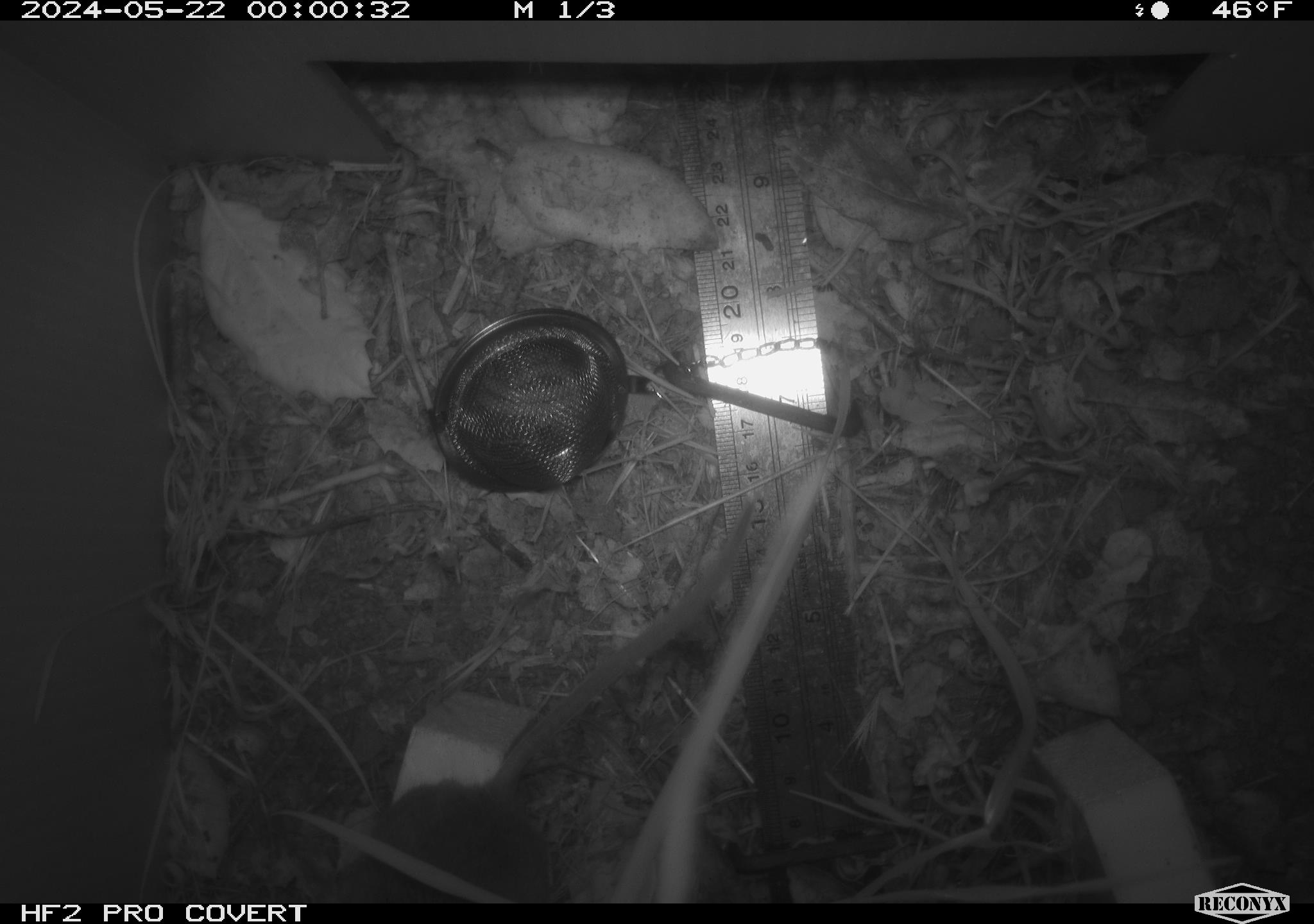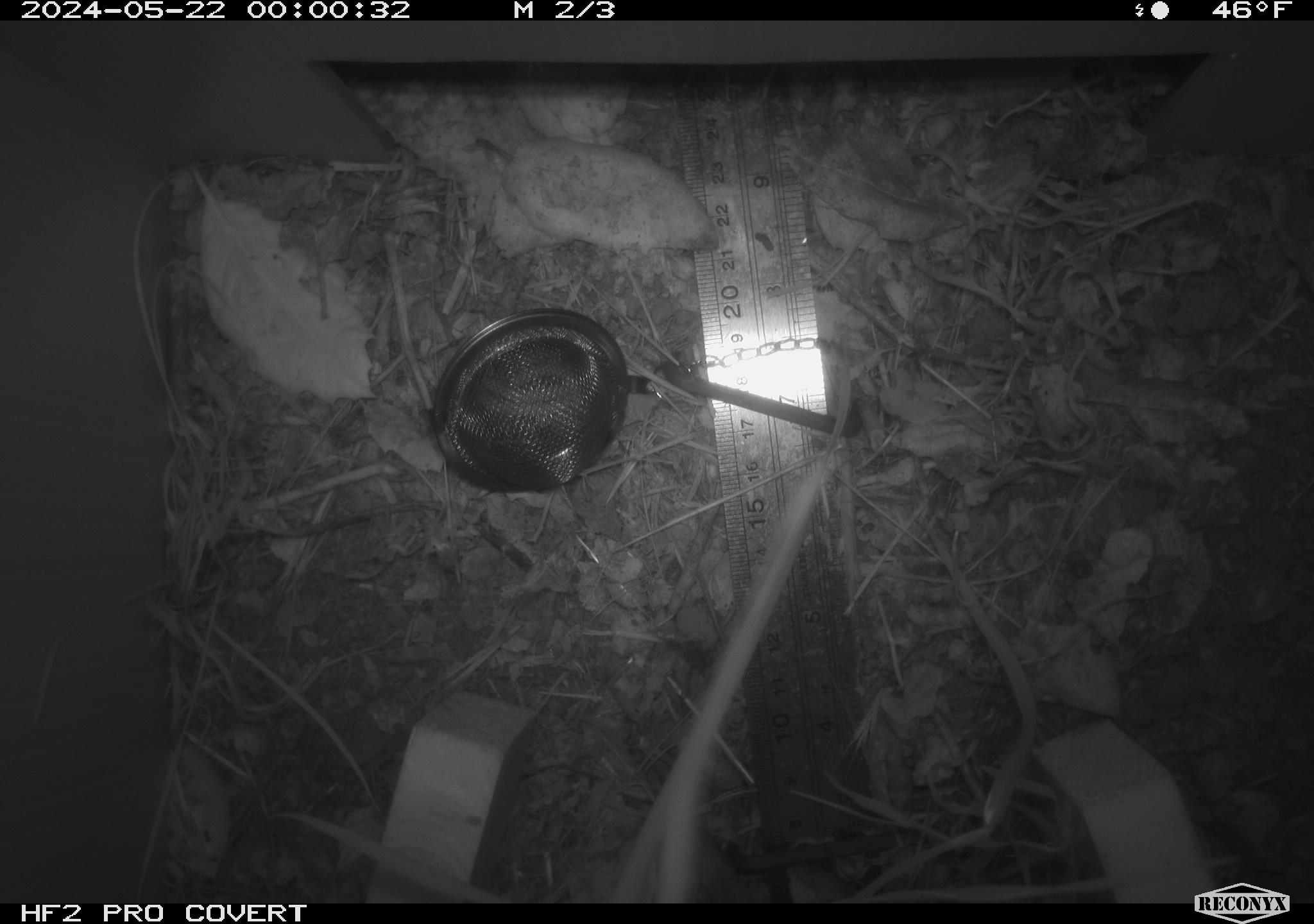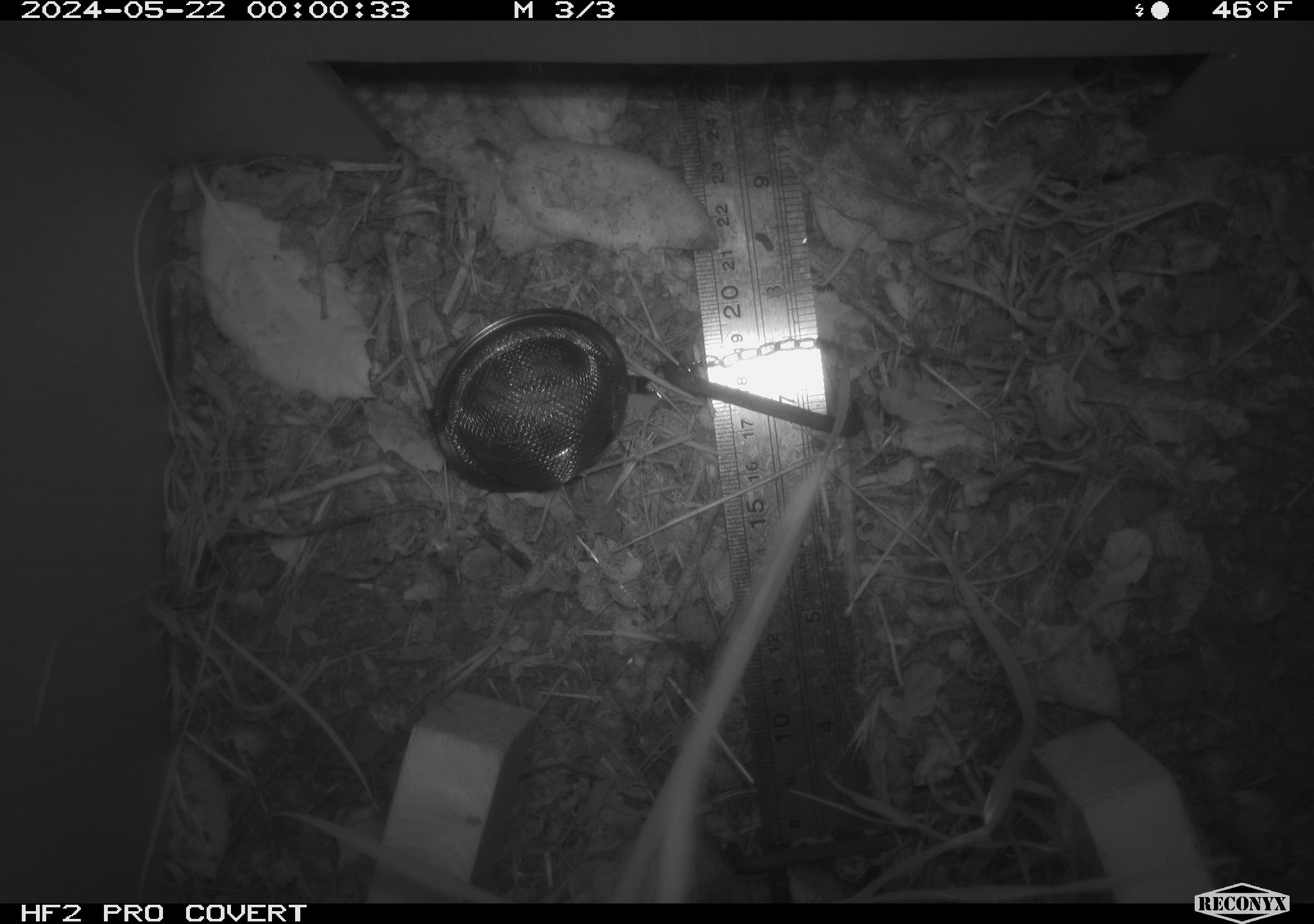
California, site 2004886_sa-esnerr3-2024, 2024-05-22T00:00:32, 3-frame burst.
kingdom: Animalia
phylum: Chordata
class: Mammalia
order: Rodentia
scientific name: Rodentia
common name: rodent